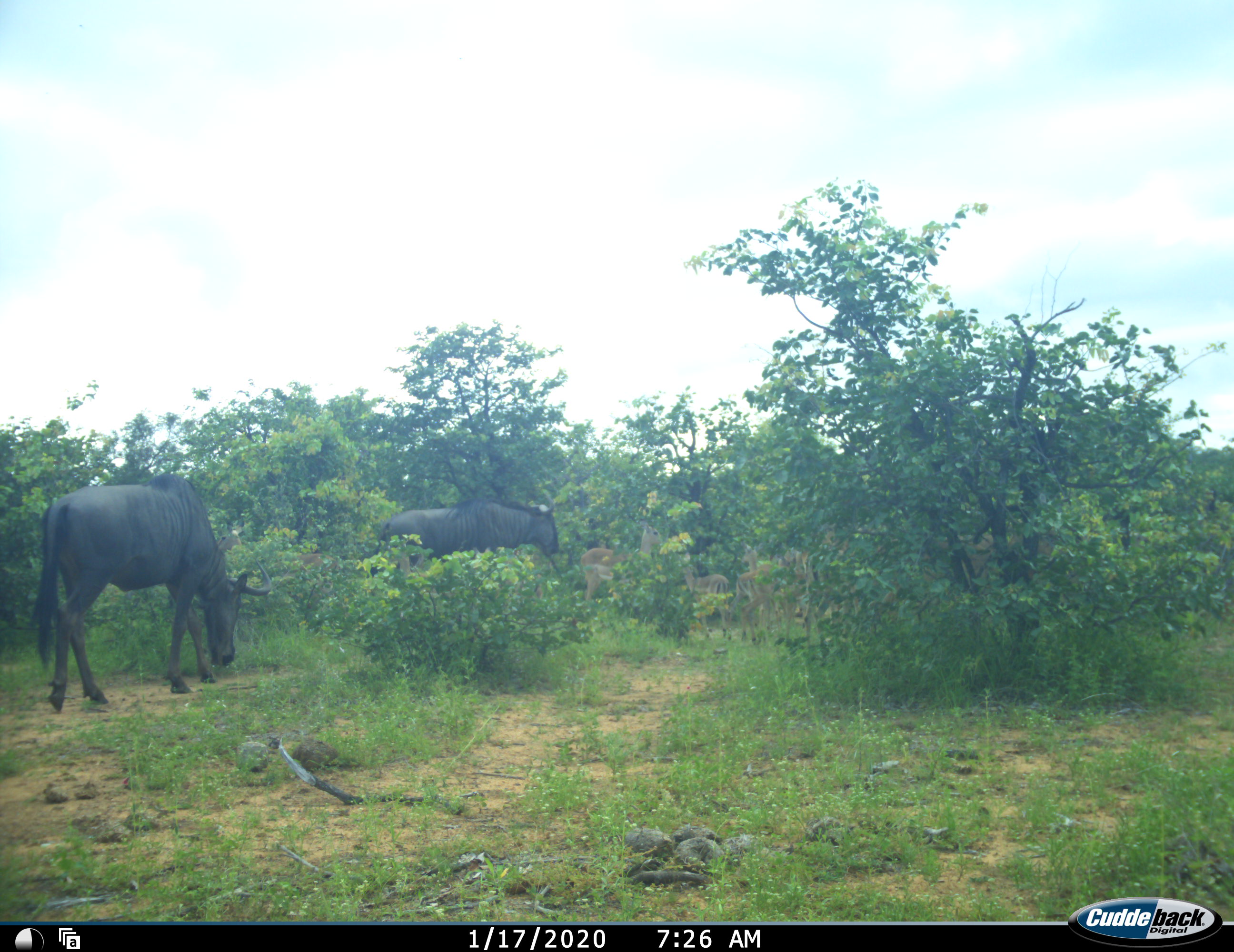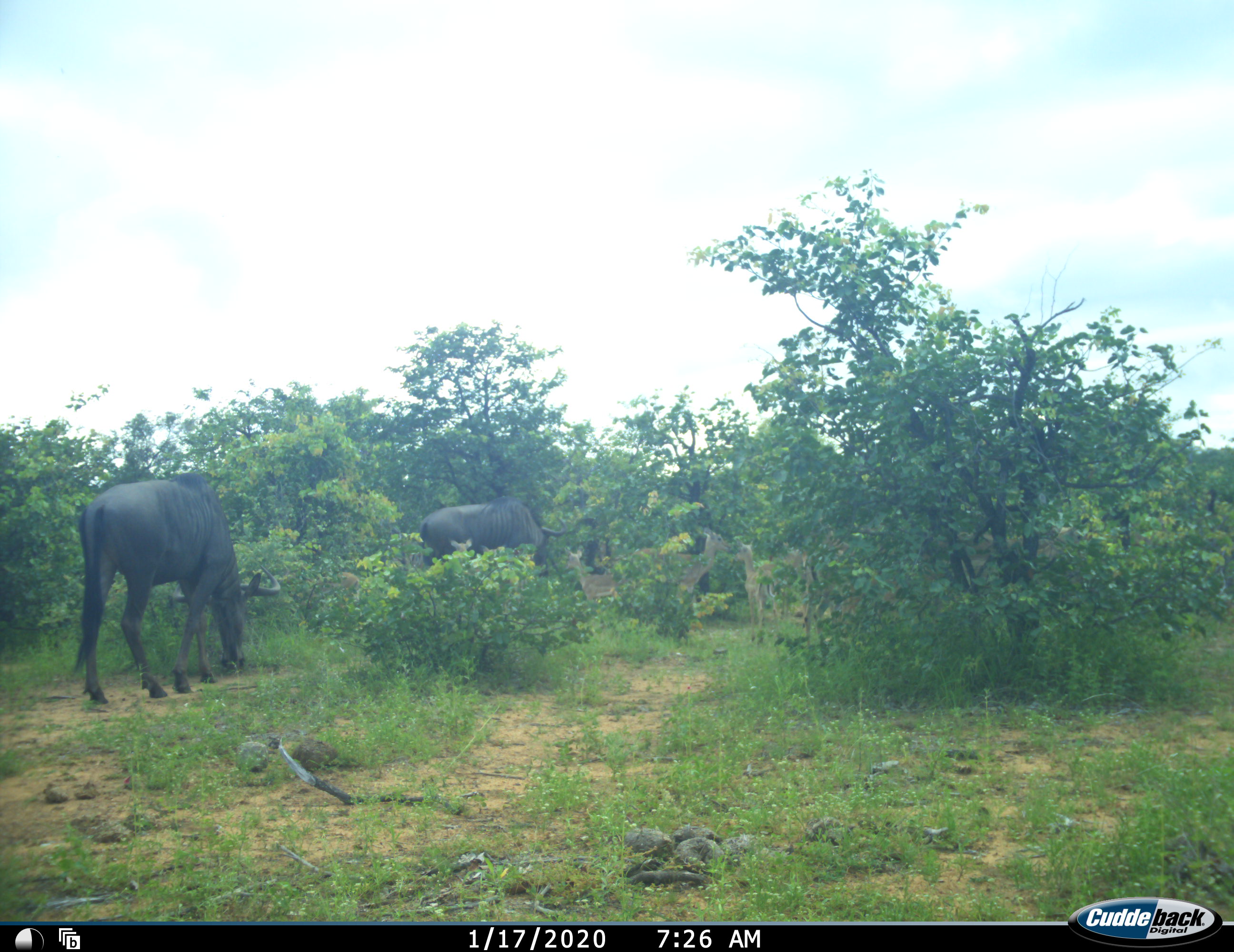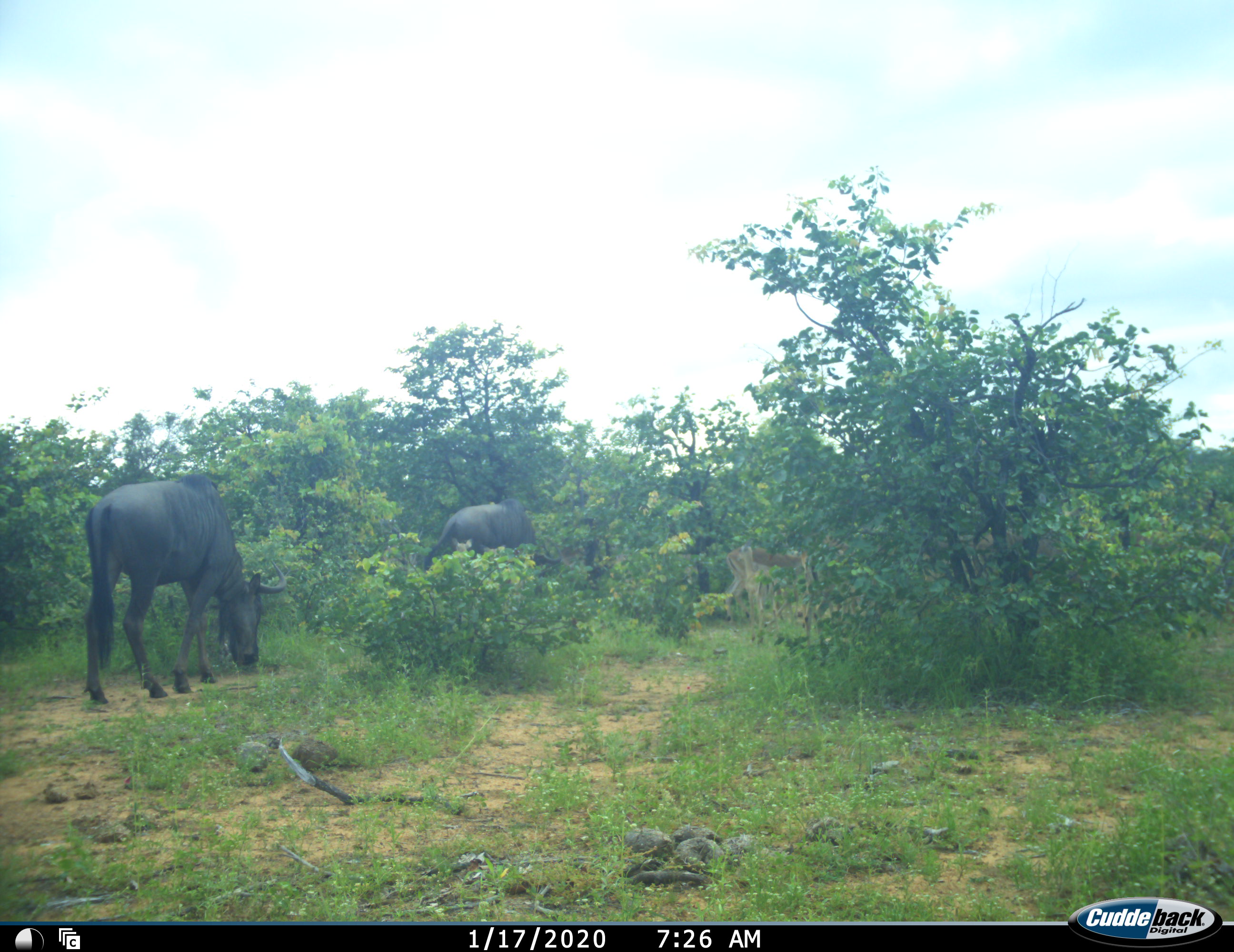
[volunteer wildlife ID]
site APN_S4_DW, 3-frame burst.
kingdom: Animalia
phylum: Chordata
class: Mammalia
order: Artiodactyla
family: Bovidae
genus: Aepyceros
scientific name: Aepyceros melampus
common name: impala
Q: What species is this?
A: Impala (Aepyceros melampus).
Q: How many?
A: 6.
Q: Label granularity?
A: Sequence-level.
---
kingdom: Animalia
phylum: Chordata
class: Mammalia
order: Artiodactyla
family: Bovidae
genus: Connochaetes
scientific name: Connochaetes taurinus taurinus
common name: blue wildebeest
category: wildebeestblue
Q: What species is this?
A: Wildebeestblue (blue wildebeest) (Connochaetes taurinus taurinus).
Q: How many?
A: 2.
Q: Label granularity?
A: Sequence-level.